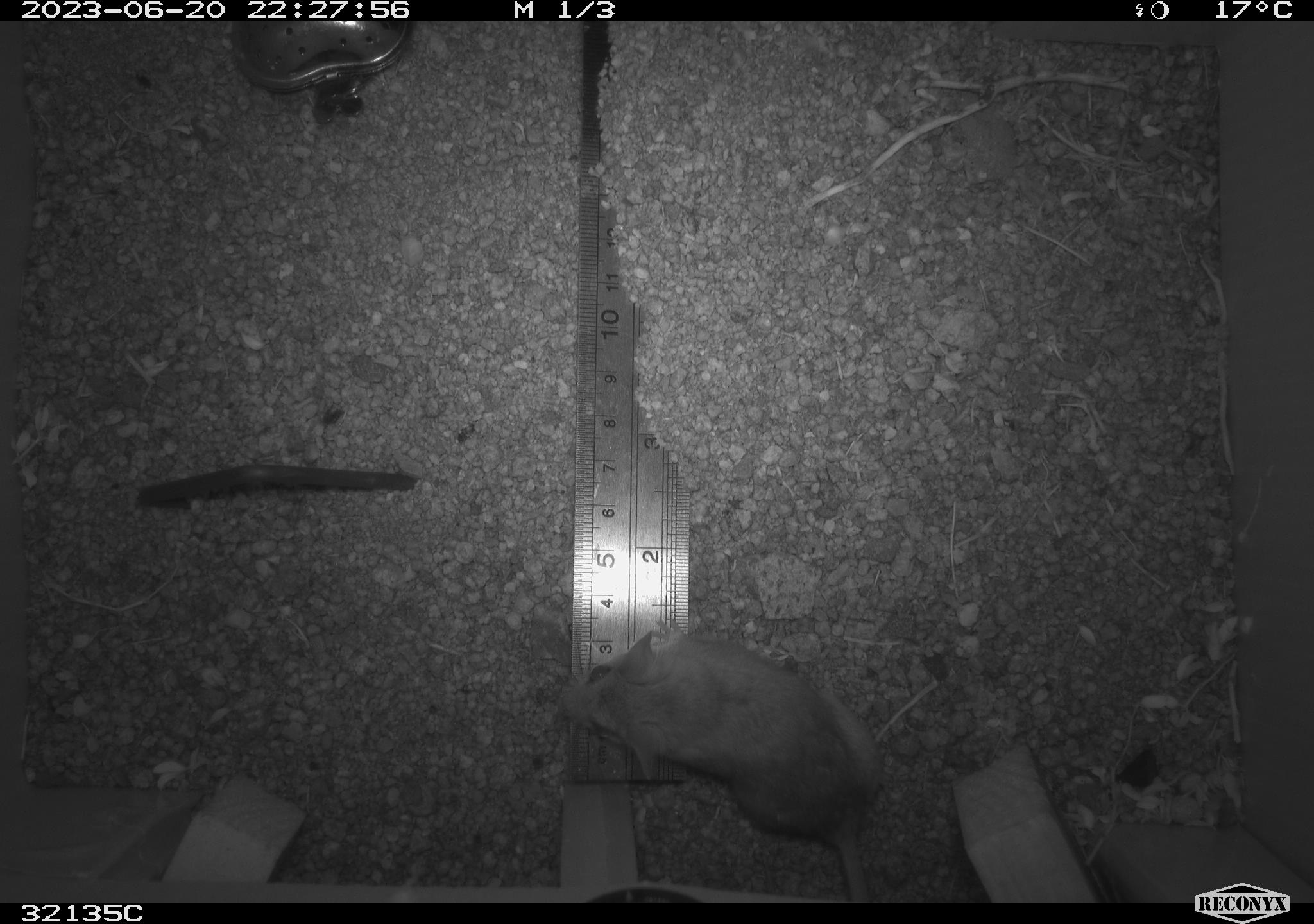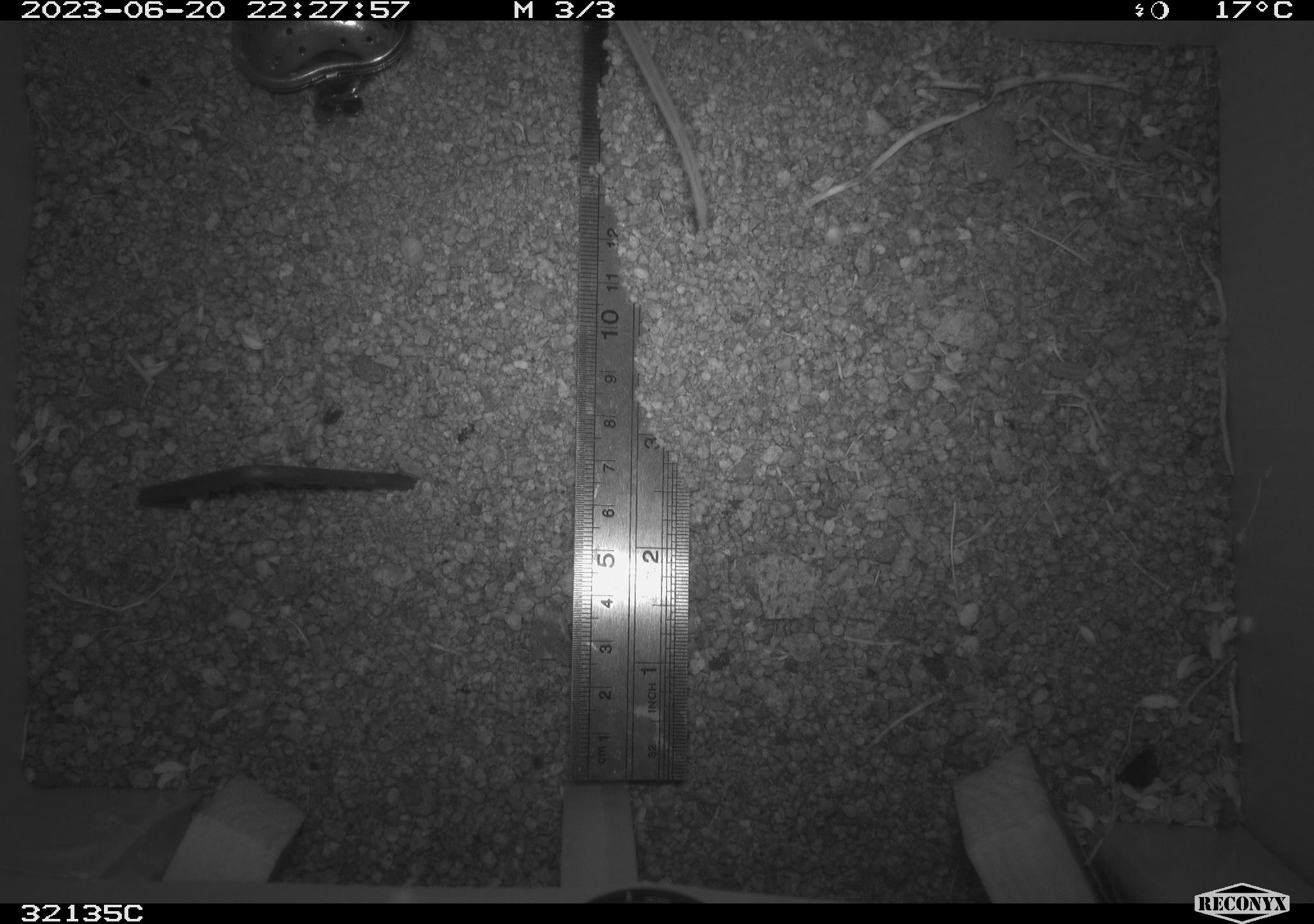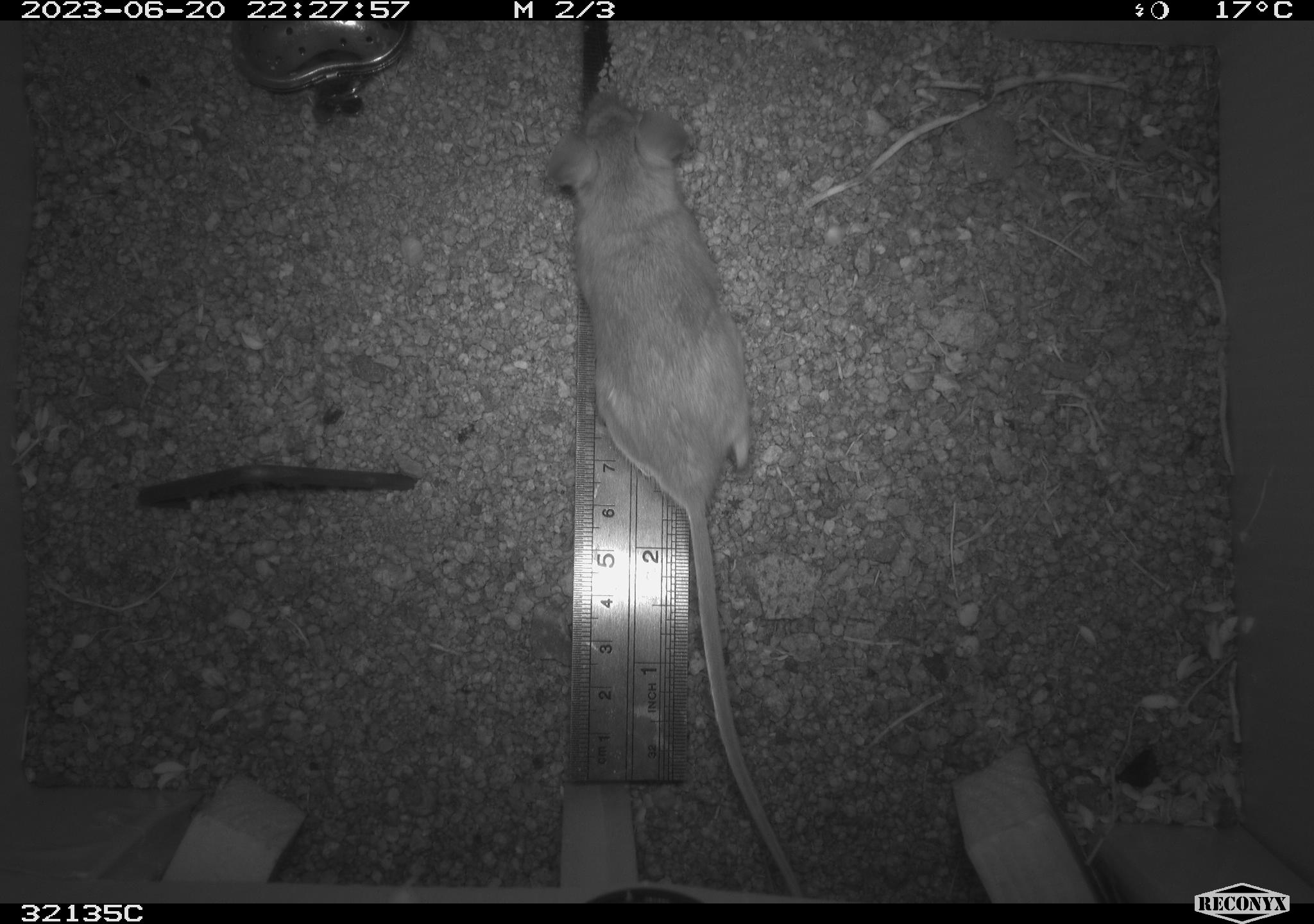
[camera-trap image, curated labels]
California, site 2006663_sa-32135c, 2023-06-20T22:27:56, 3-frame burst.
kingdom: Animalia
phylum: Chordata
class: Mammalia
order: Rodentia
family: Cricetidae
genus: Peromyscus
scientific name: Peromyscus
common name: deer mice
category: peromyscus species